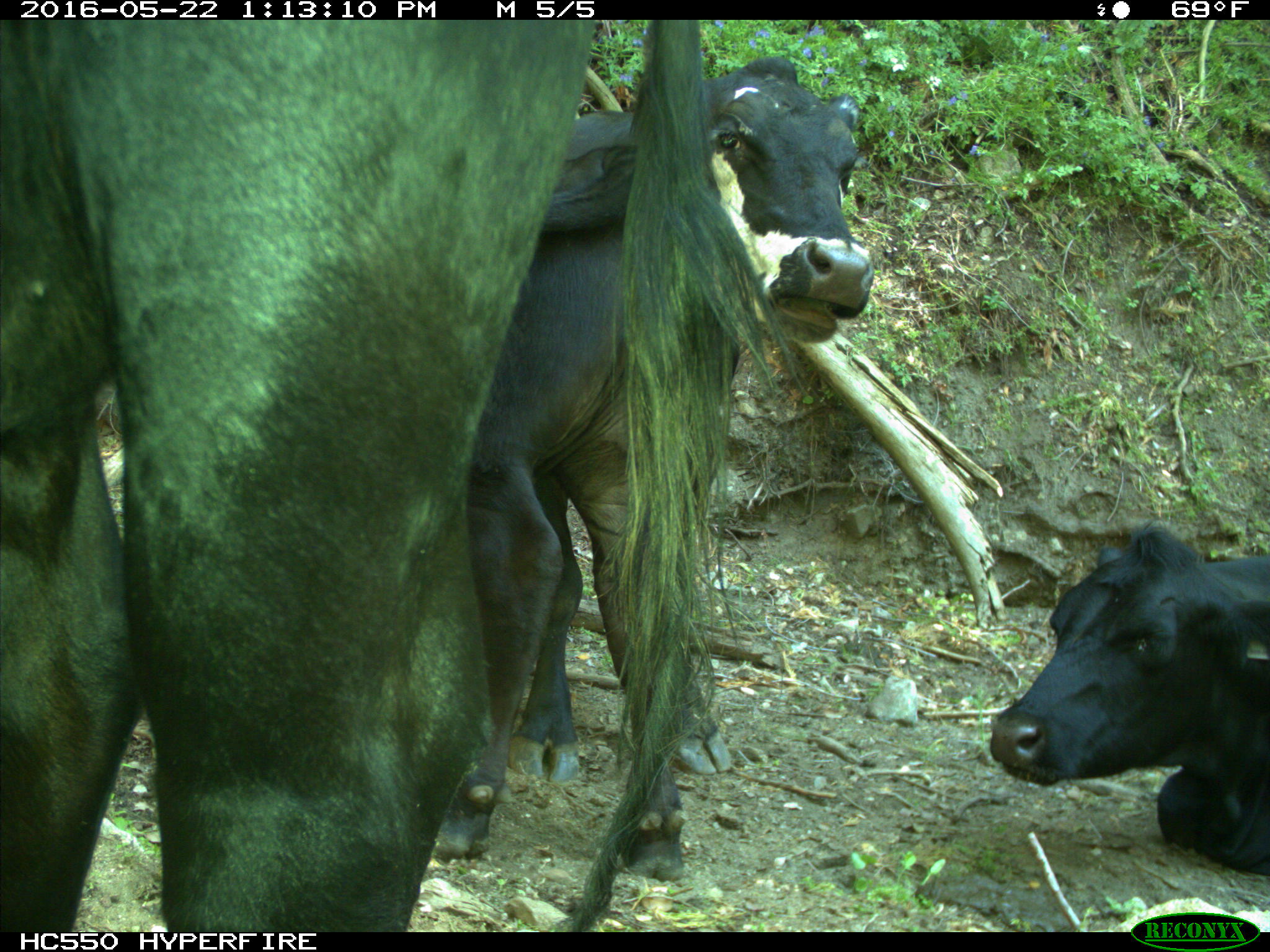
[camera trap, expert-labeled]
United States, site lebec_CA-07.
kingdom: Animalia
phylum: Chordata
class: Mammalia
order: Artiodactyla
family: Bovidae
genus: Bos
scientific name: Bos taurus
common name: domestic cow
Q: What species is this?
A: Bos taurus (domestic cow).